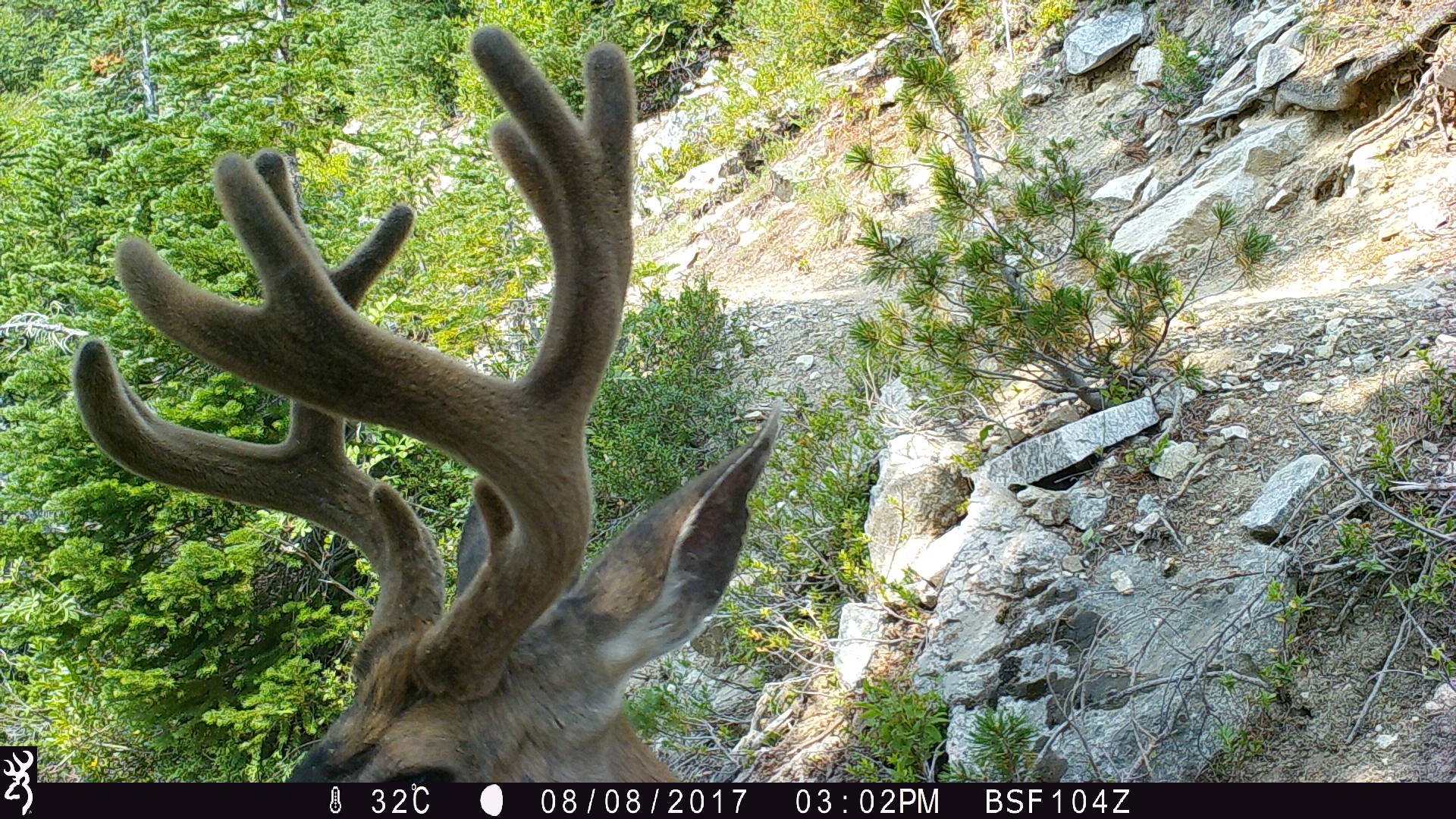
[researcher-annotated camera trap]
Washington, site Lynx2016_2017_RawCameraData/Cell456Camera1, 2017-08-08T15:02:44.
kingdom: Animalia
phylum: Chordata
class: Mammalia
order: Artiodactyla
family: Cervidae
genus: Odocoileus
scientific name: Odocoileus hemionus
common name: mule deer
Odocoileus hemionus (mule deer). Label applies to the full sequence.